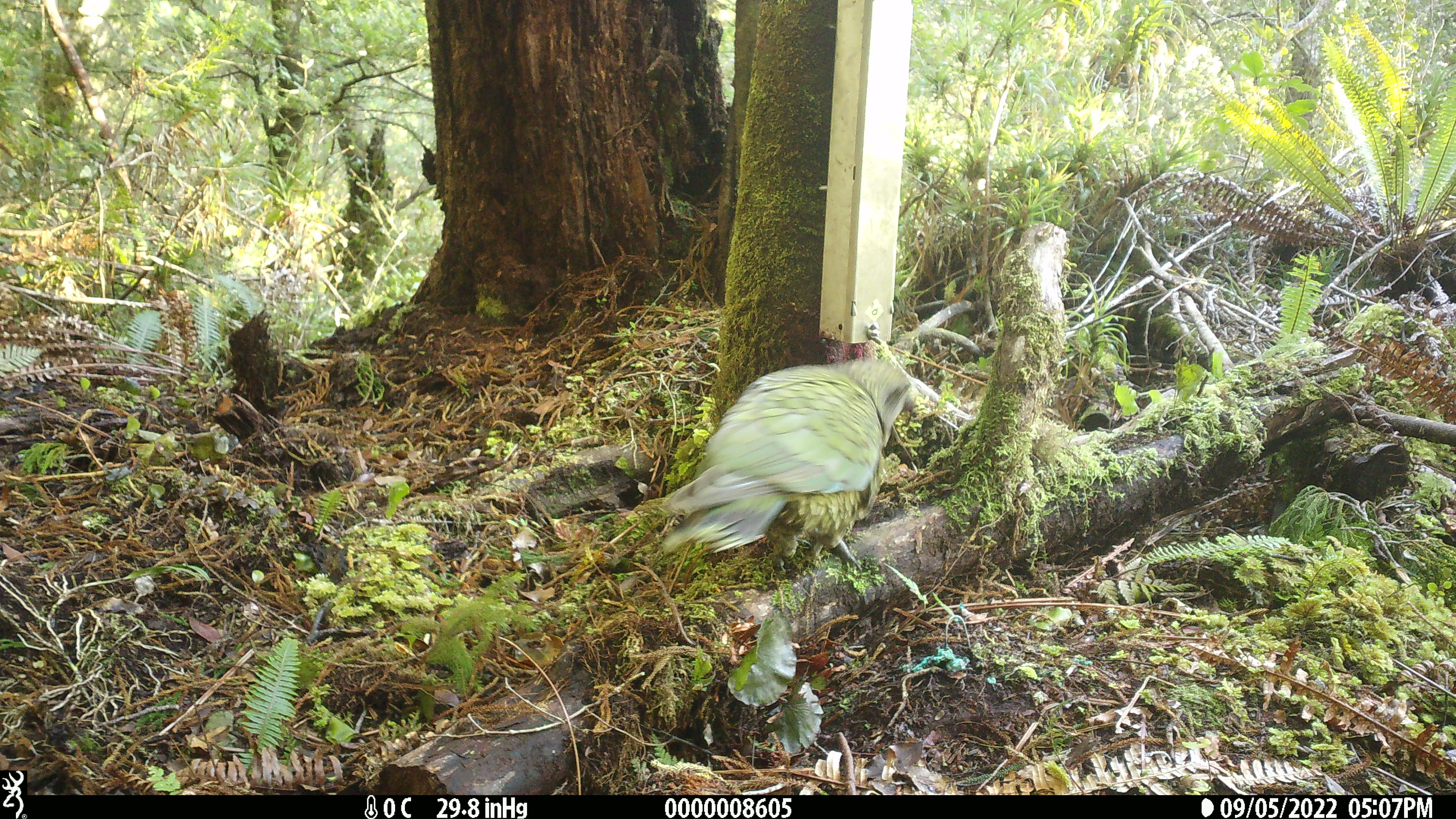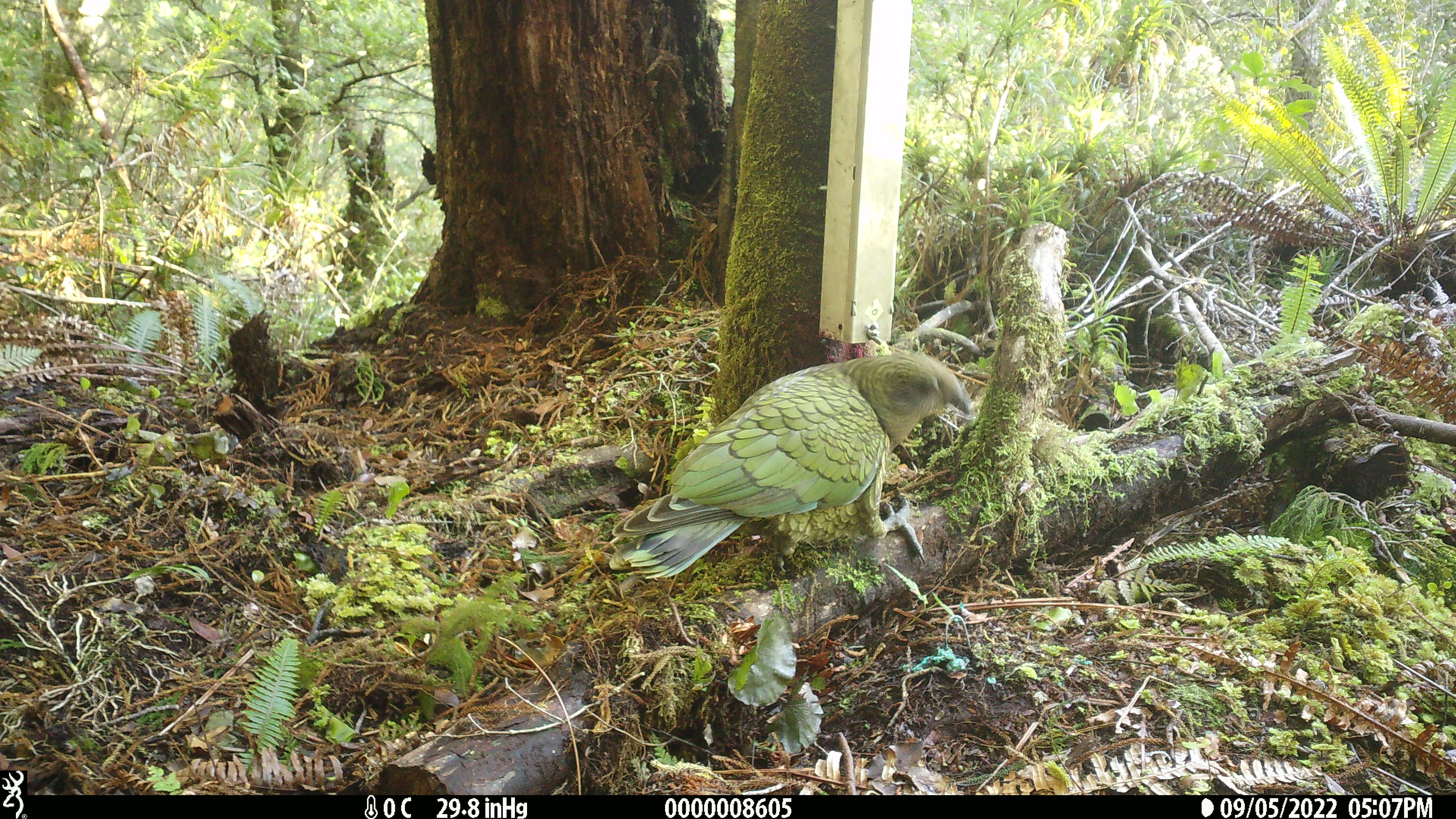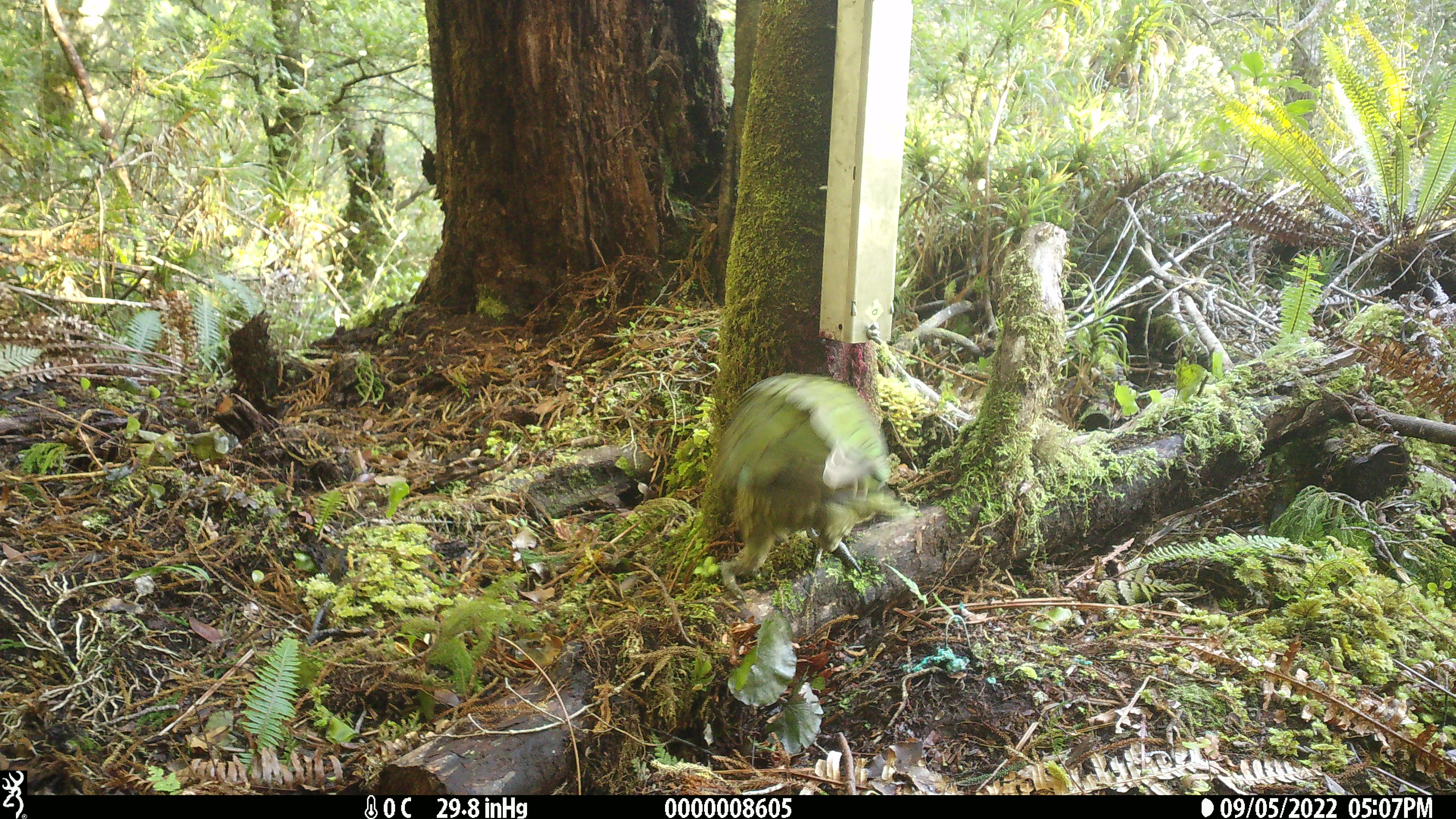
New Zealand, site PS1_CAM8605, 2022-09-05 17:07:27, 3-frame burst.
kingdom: Animalia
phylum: Chordata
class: Aves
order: Psittaciformes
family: Strigopidae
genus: Nestor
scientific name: Nestor notabilis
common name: kea